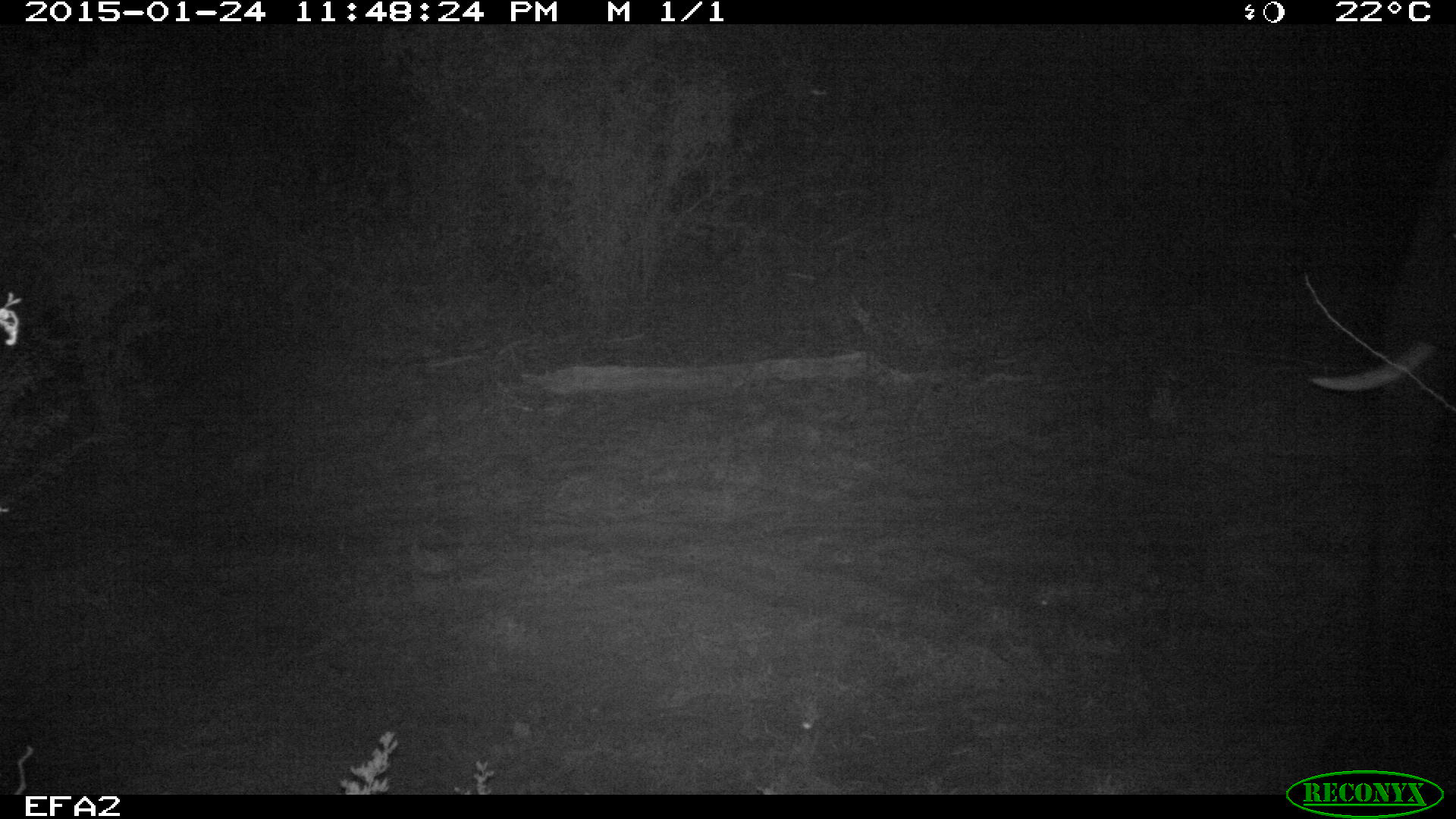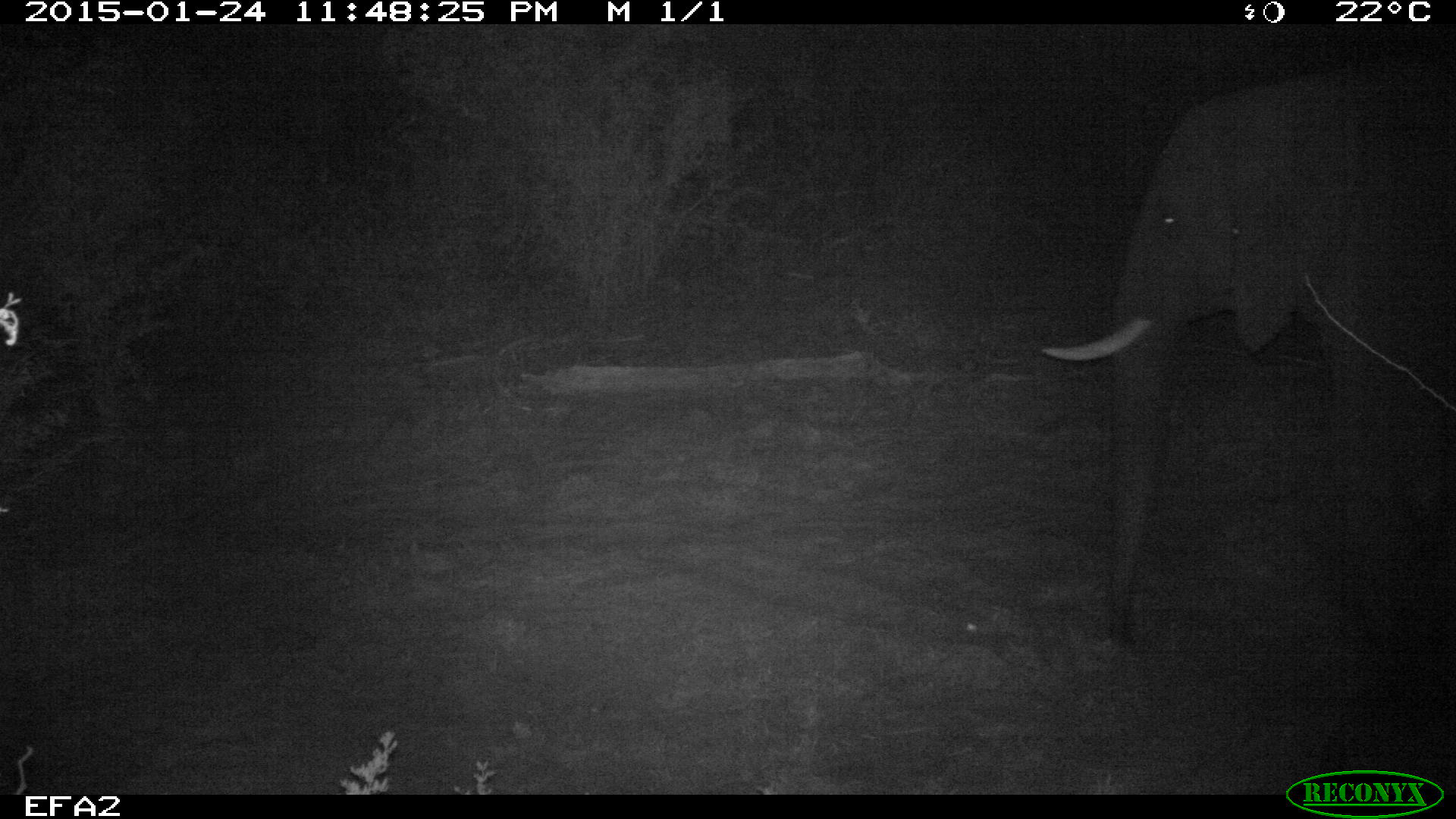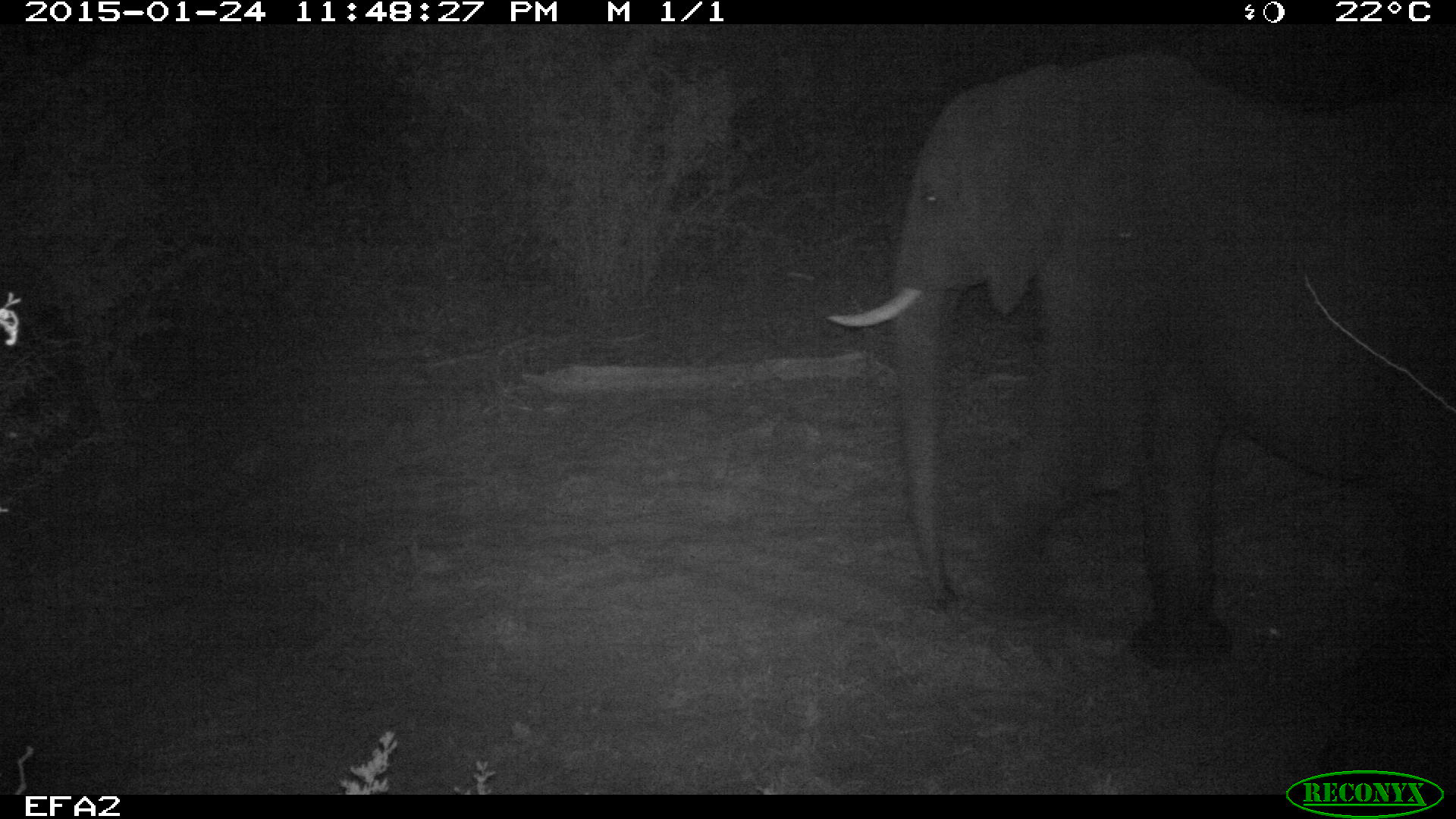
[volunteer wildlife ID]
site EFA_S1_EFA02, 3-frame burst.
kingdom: Animalia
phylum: Chordata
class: Mammalia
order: Proboscidea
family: Elephantidae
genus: Loxodonta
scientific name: Loxodonta africana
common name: african bush elephant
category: elephant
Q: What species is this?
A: Elephant (african bush elephant) (Loxodonta africana).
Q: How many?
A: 1.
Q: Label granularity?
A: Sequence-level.